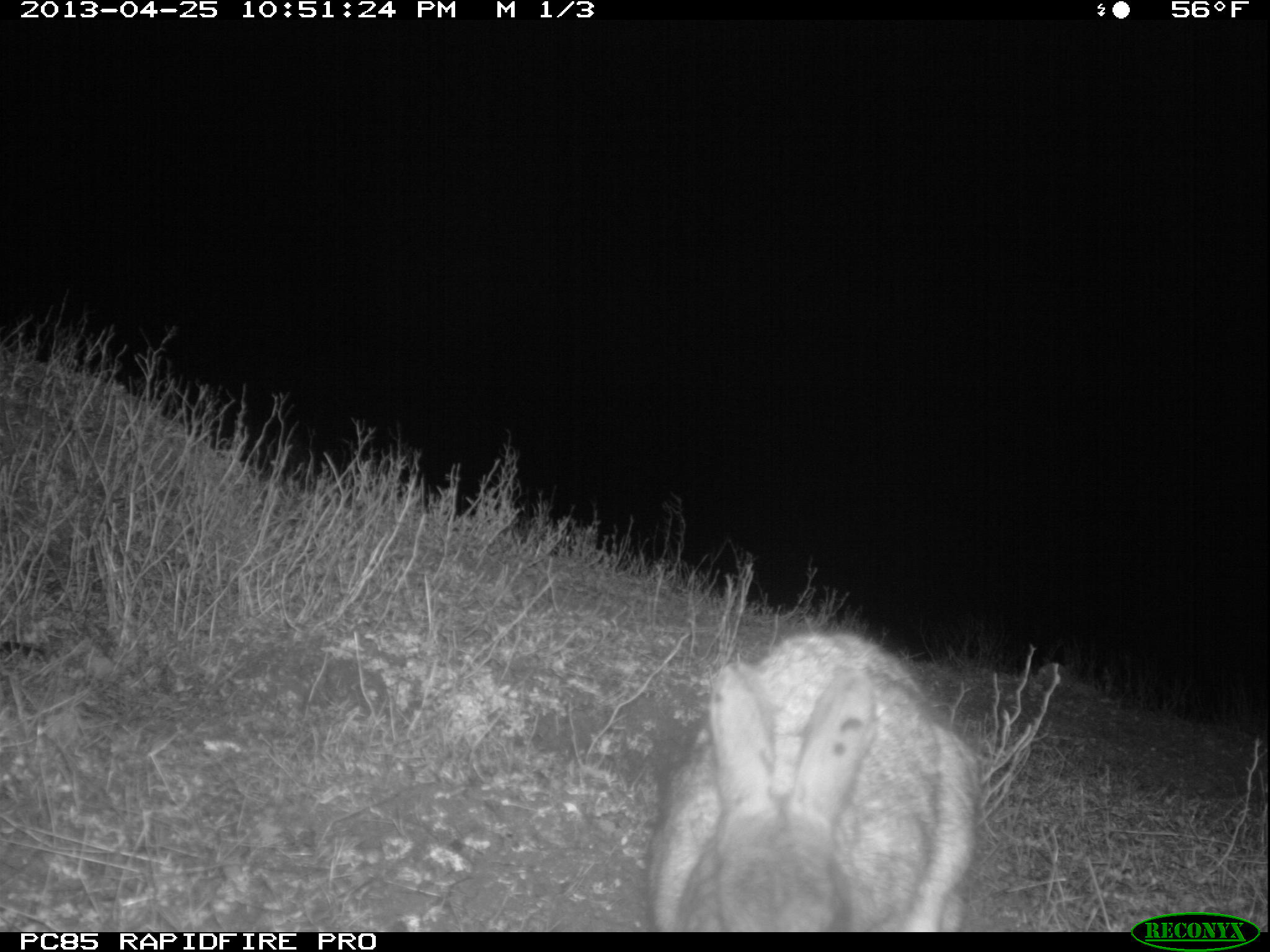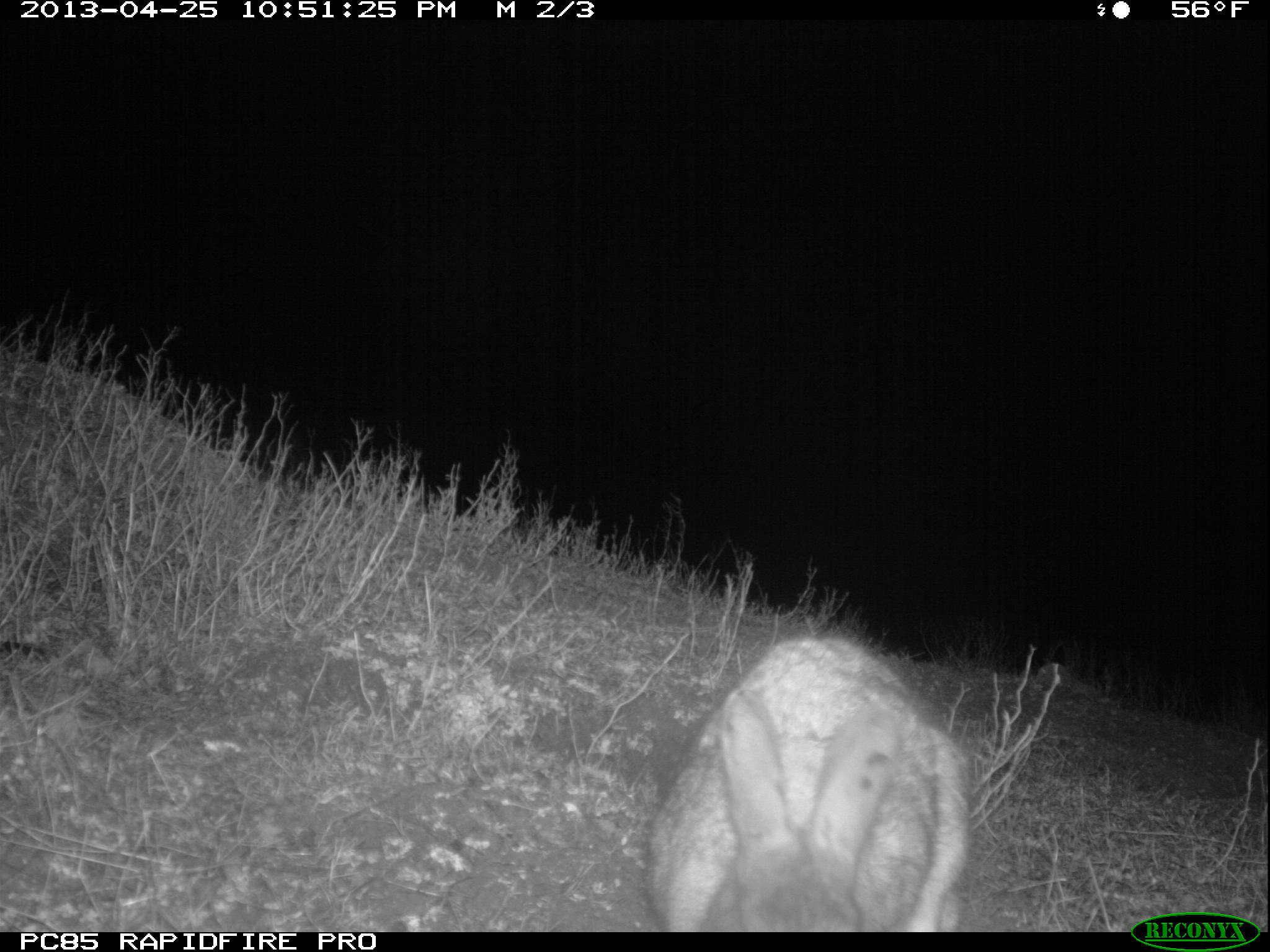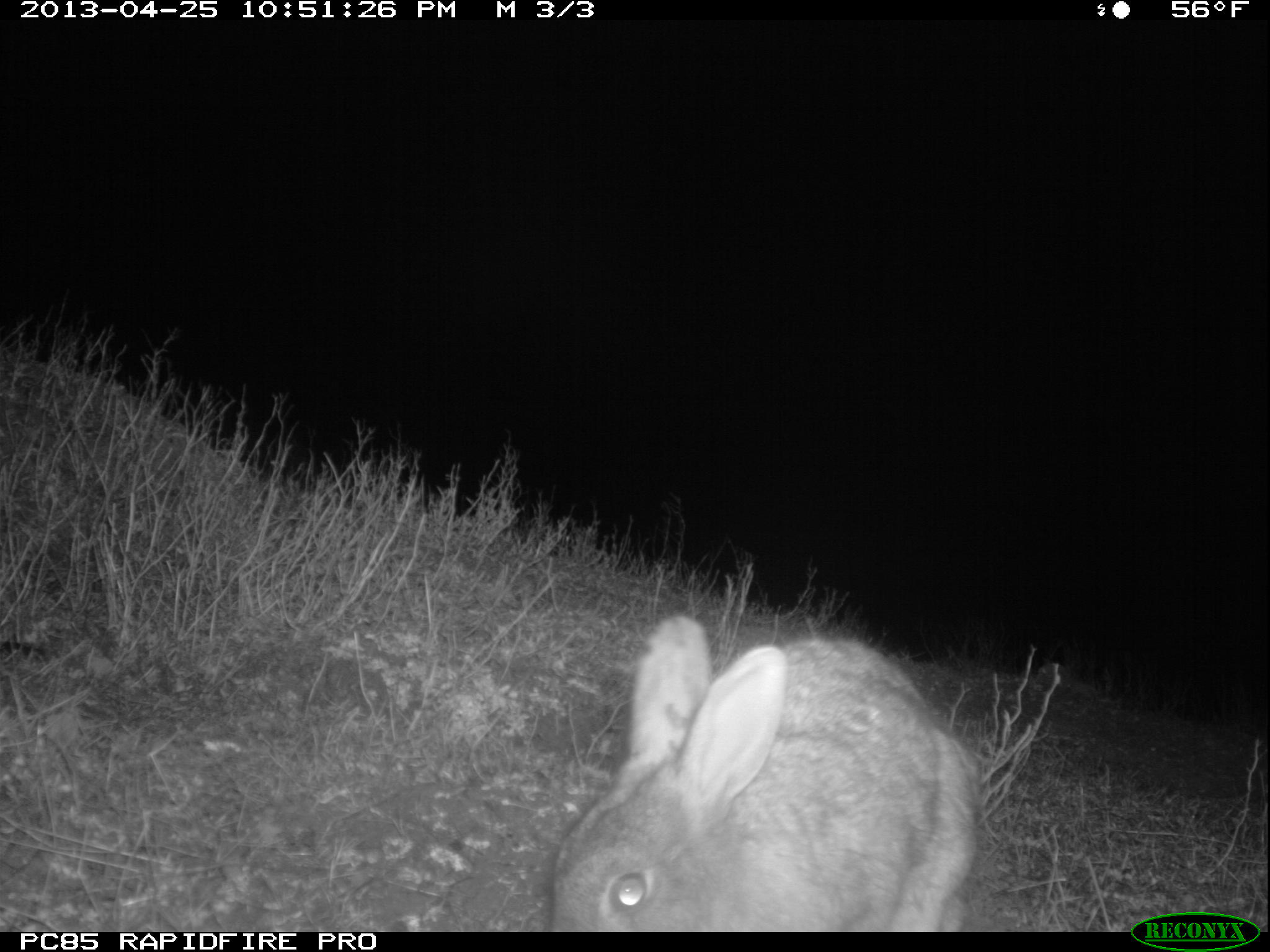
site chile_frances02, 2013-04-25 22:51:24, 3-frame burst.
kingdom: Animalia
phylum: Chordata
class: Mammalia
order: Lagomorpha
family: Leporidae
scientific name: Leporidae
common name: rabbits and hares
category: rabbit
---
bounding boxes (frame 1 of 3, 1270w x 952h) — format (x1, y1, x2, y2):
rabbit: (640, 627, 979, 930)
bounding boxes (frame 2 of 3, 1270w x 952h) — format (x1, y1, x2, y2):
rabbit: (644, 629, 972, 929)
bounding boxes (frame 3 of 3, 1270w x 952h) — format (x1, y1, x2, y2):
rabbit: (536, 618, 979, 930)